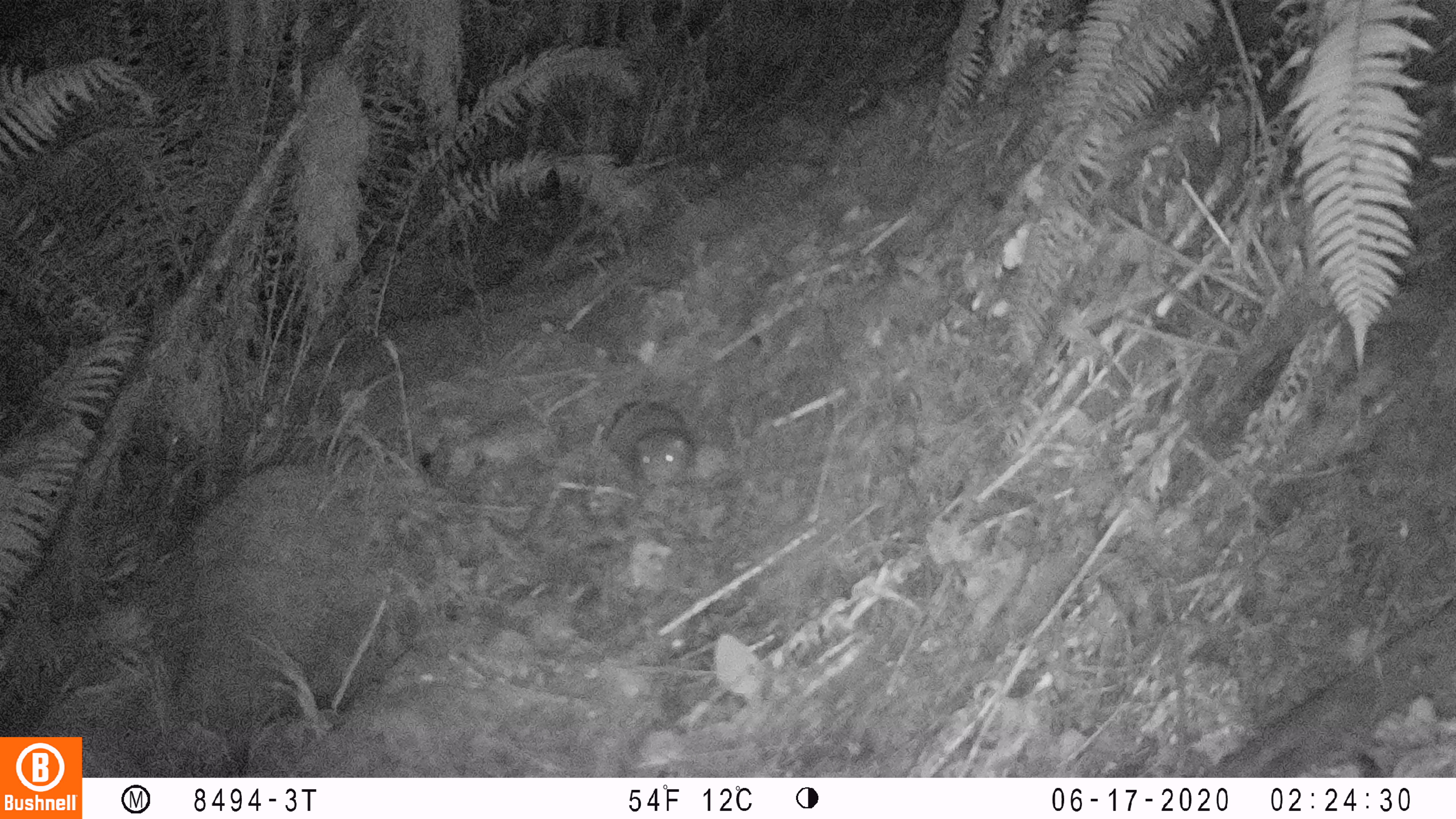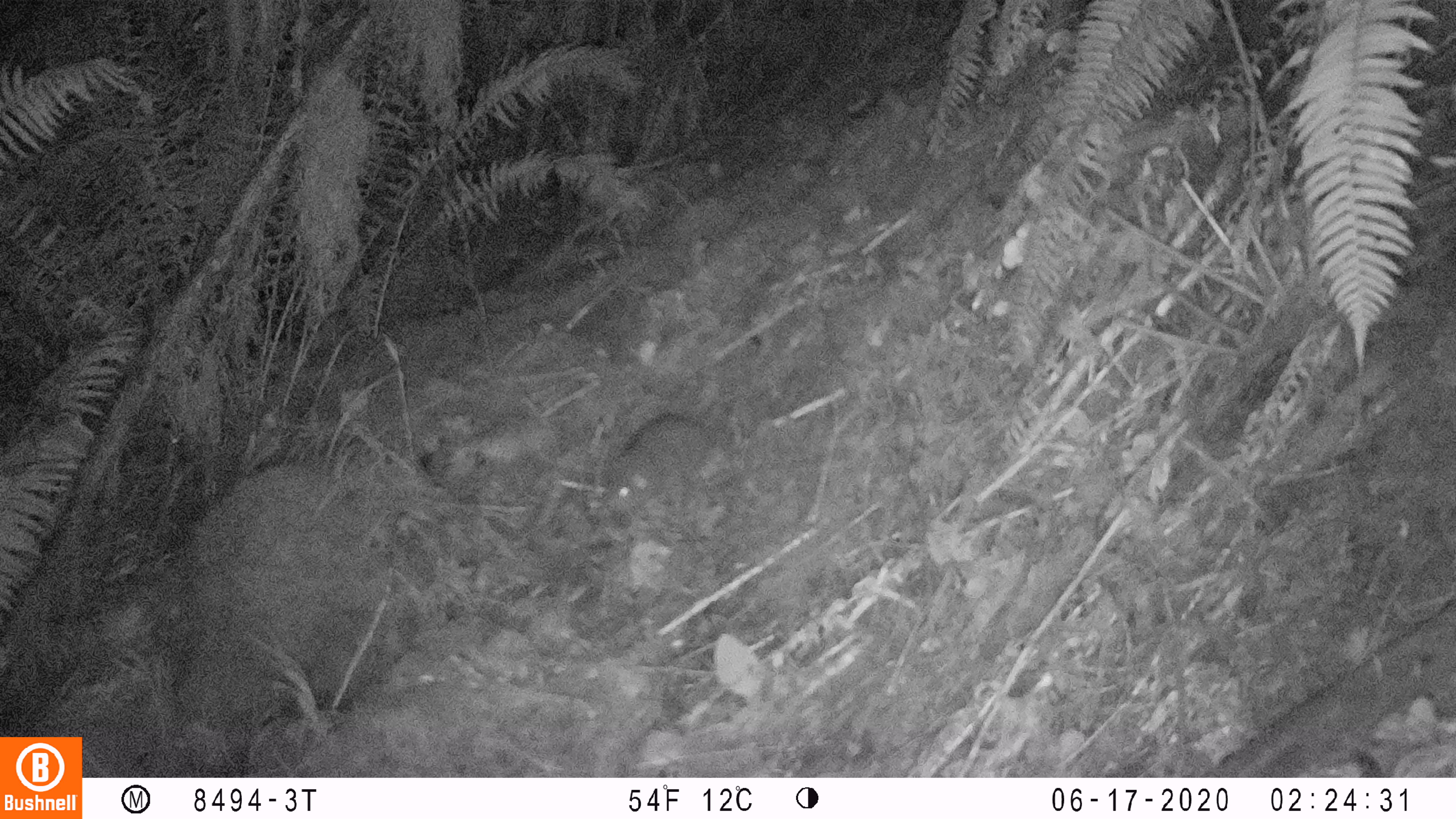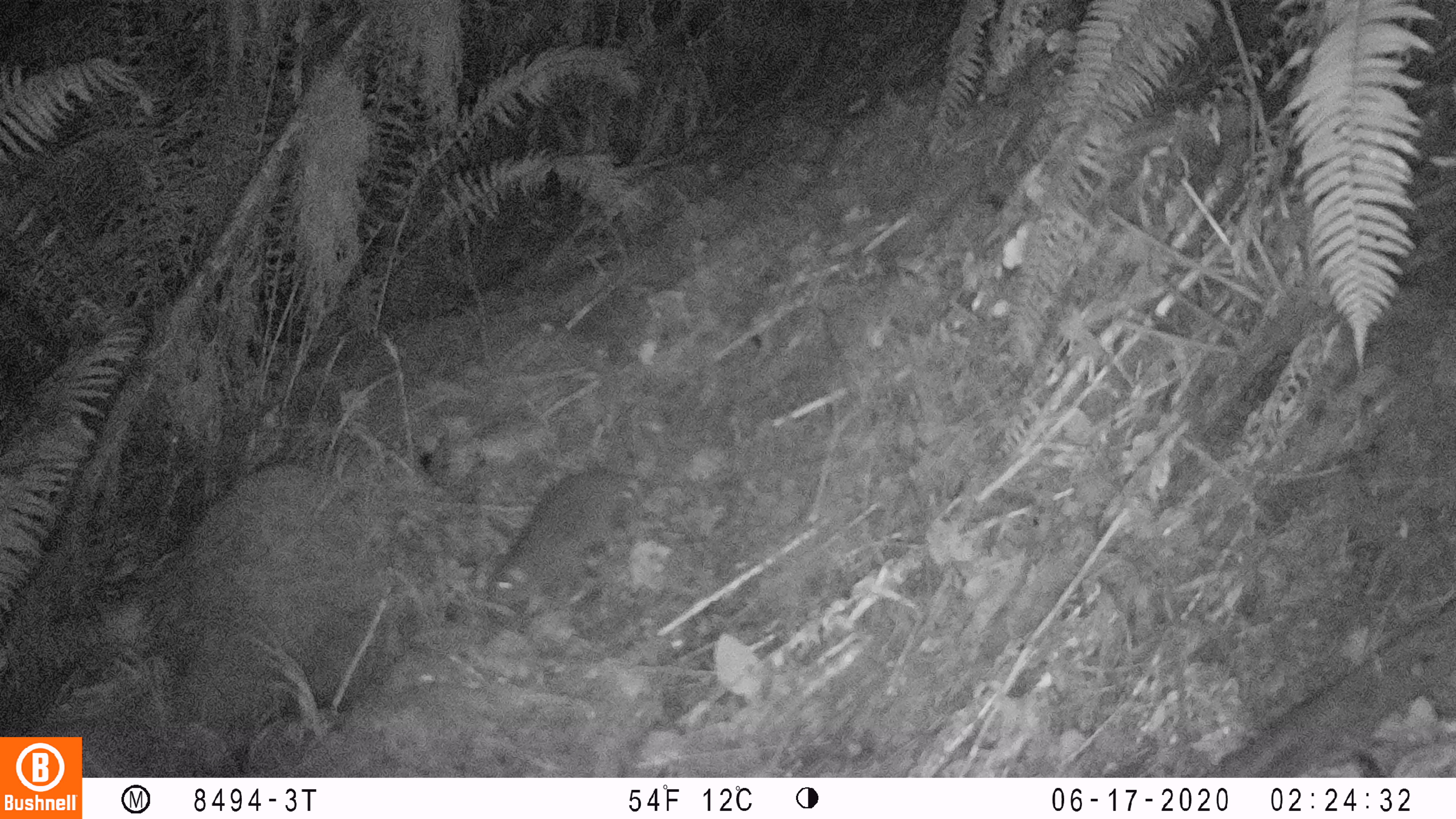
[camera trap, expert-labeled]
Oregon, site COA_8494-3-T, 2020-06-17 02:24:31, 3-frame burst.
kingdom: Animalia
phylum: Chordata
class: Mammalia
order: Rodentia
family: Aplodontiidae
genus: Aplodontia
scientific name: Aplodontia rufa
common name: mountain beaver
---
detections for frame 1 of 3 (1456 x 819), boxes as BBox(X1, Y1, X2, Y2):
mountain beaver: BBox(596, 389, 702, 486)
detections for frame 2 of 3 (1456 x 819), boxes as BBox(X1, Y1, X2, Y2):
mountain beaver: BBox(598, 402, 717, 514)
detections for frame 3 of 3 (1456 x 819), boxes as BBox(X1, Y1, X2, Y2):
mountain beaver: BBox(480, 454, 643, 611)